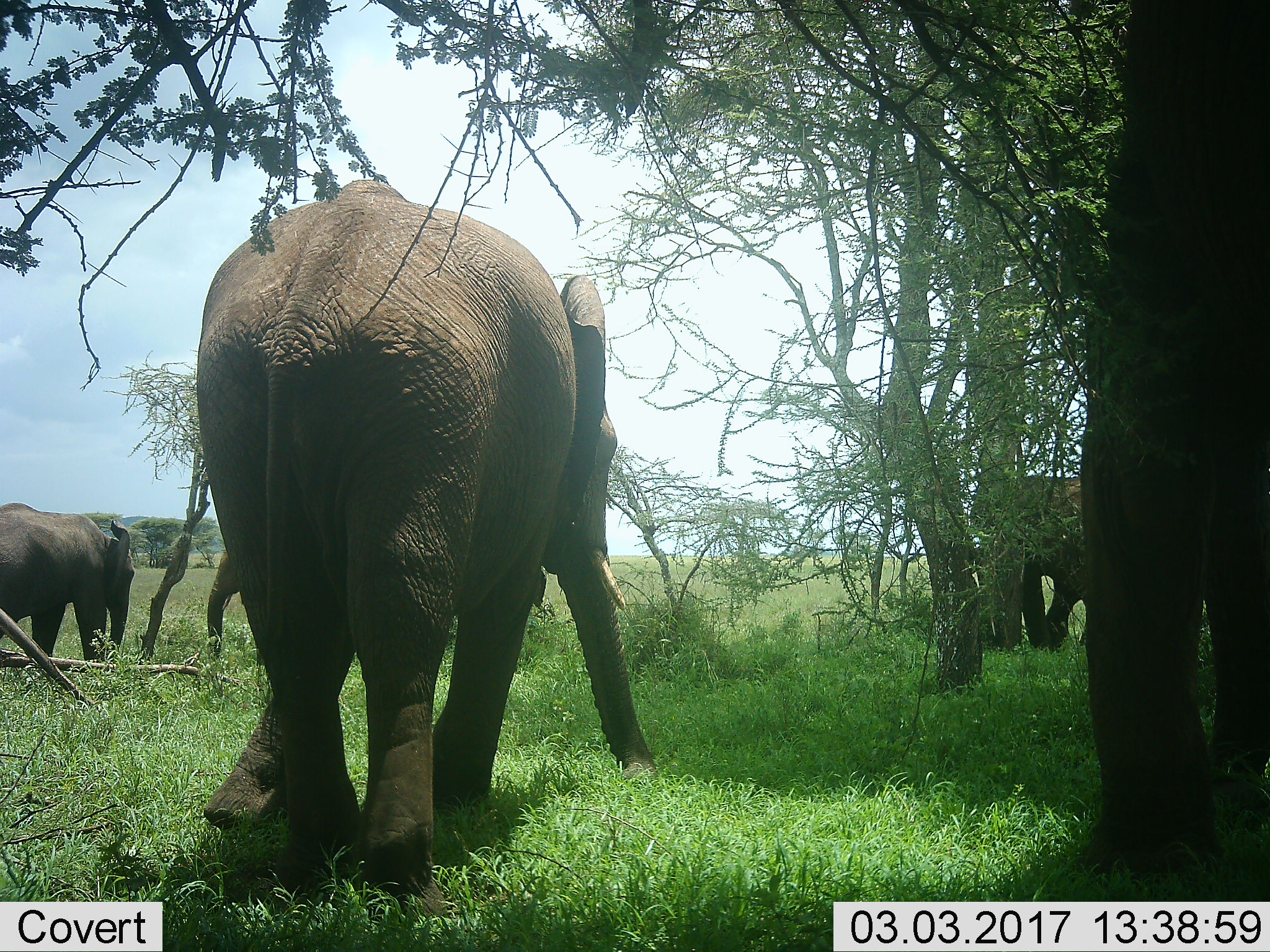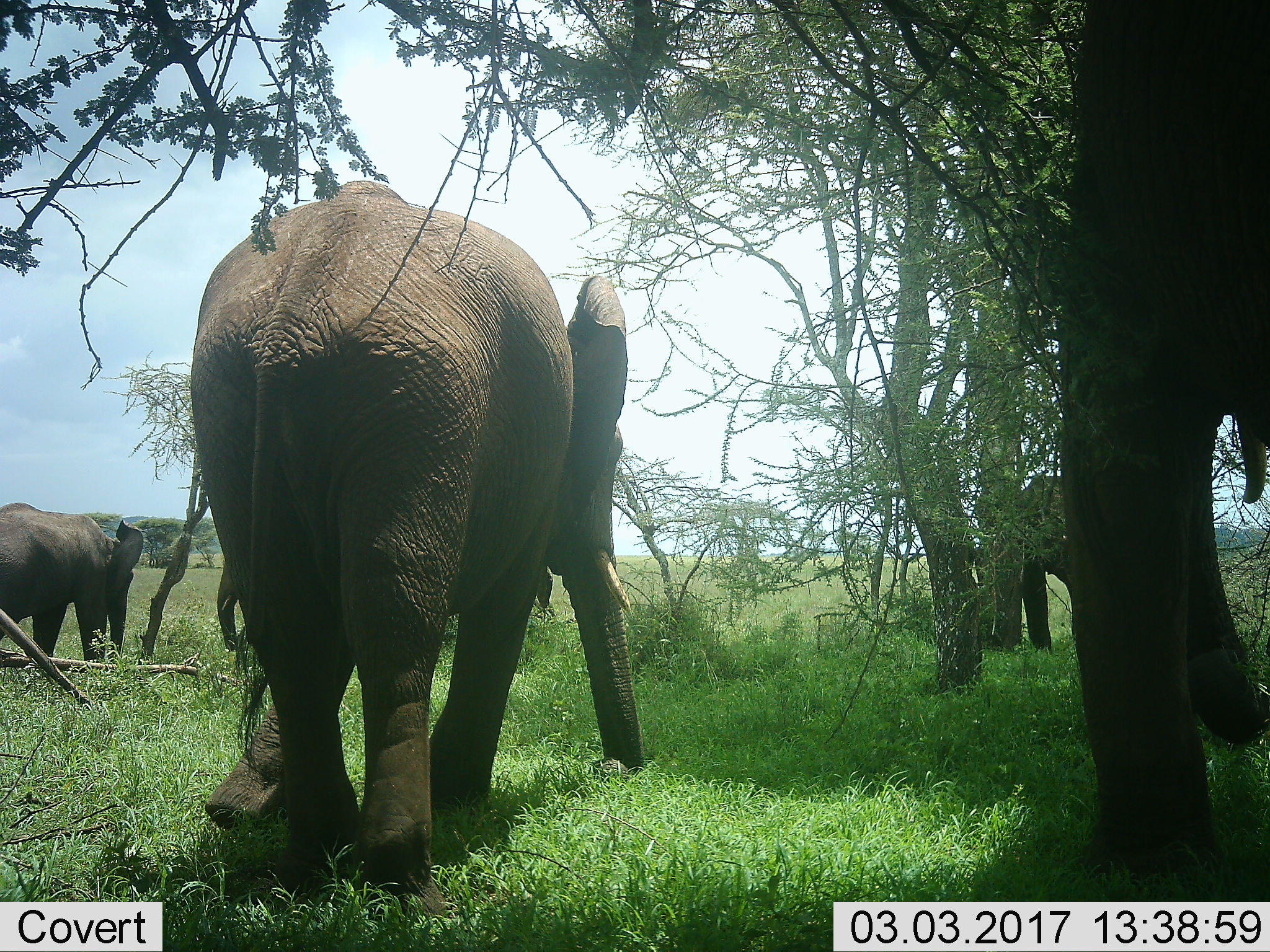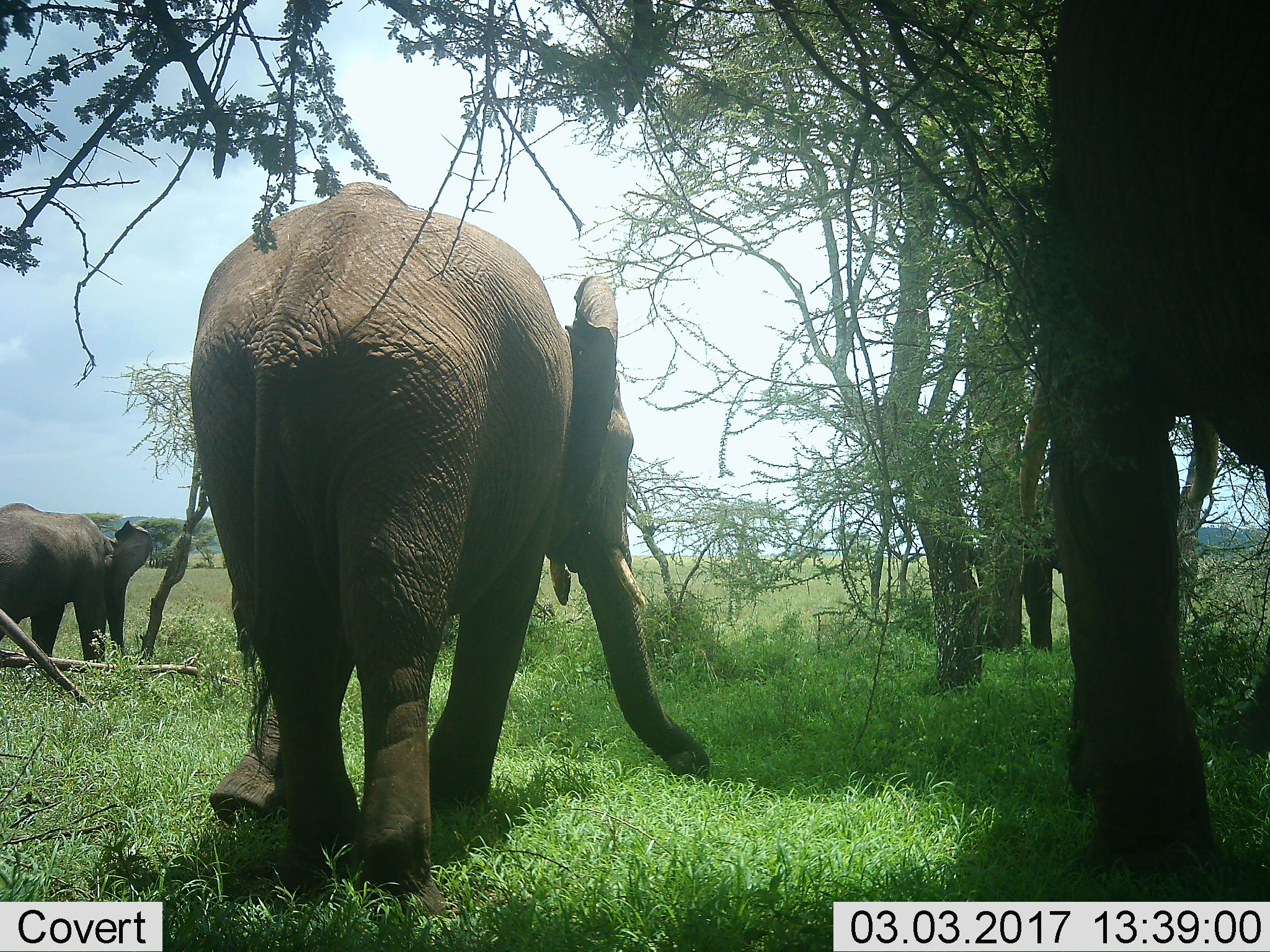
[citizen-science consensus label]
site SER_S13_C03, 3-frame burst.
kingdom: Animalia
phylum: Chordata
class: Mammalia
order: Proboscidea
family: Elephantidae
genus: Loxodonta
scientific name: Loxodonta africana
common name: african bush elephant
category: elephant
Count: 4.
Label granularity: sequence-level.